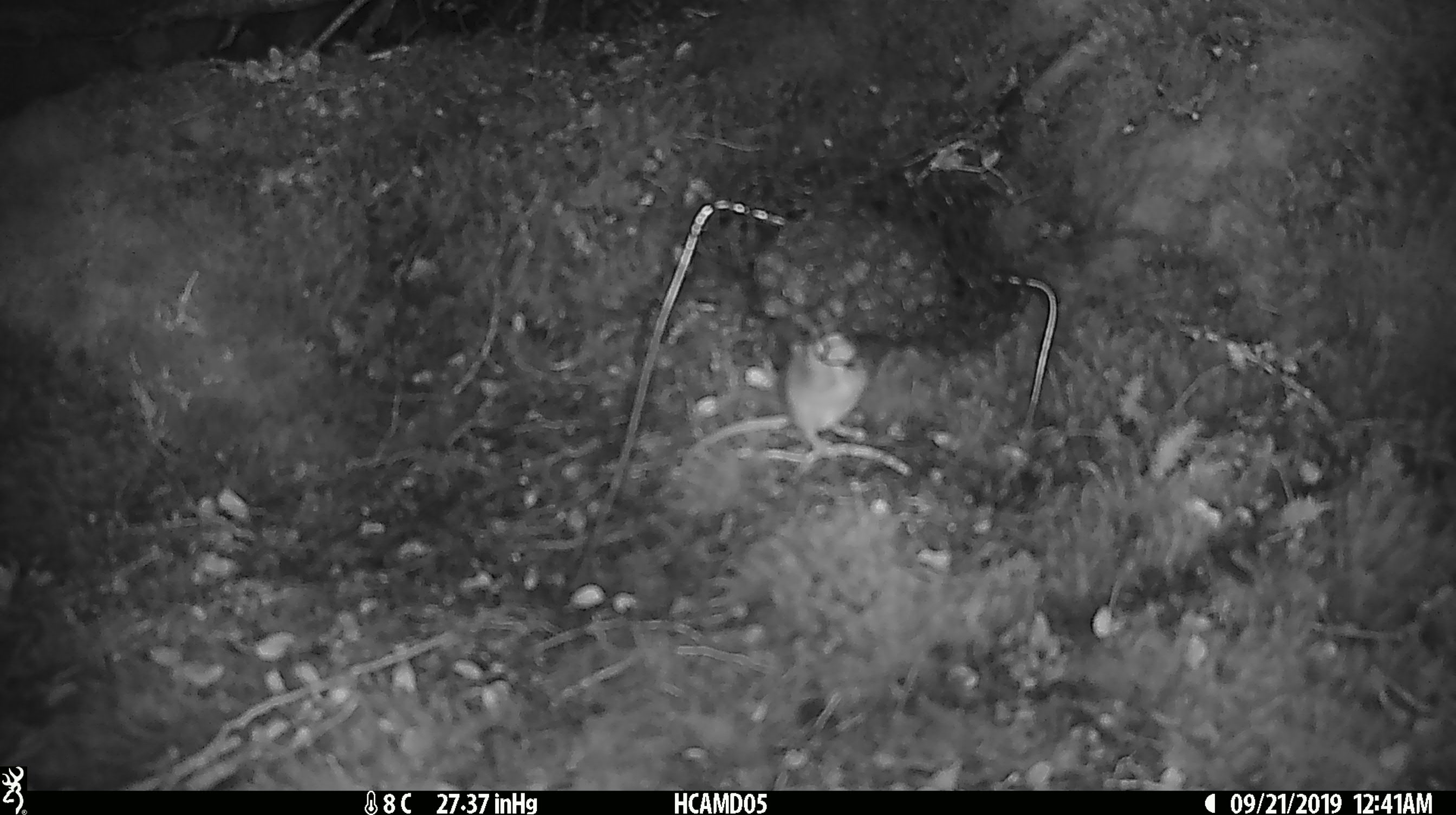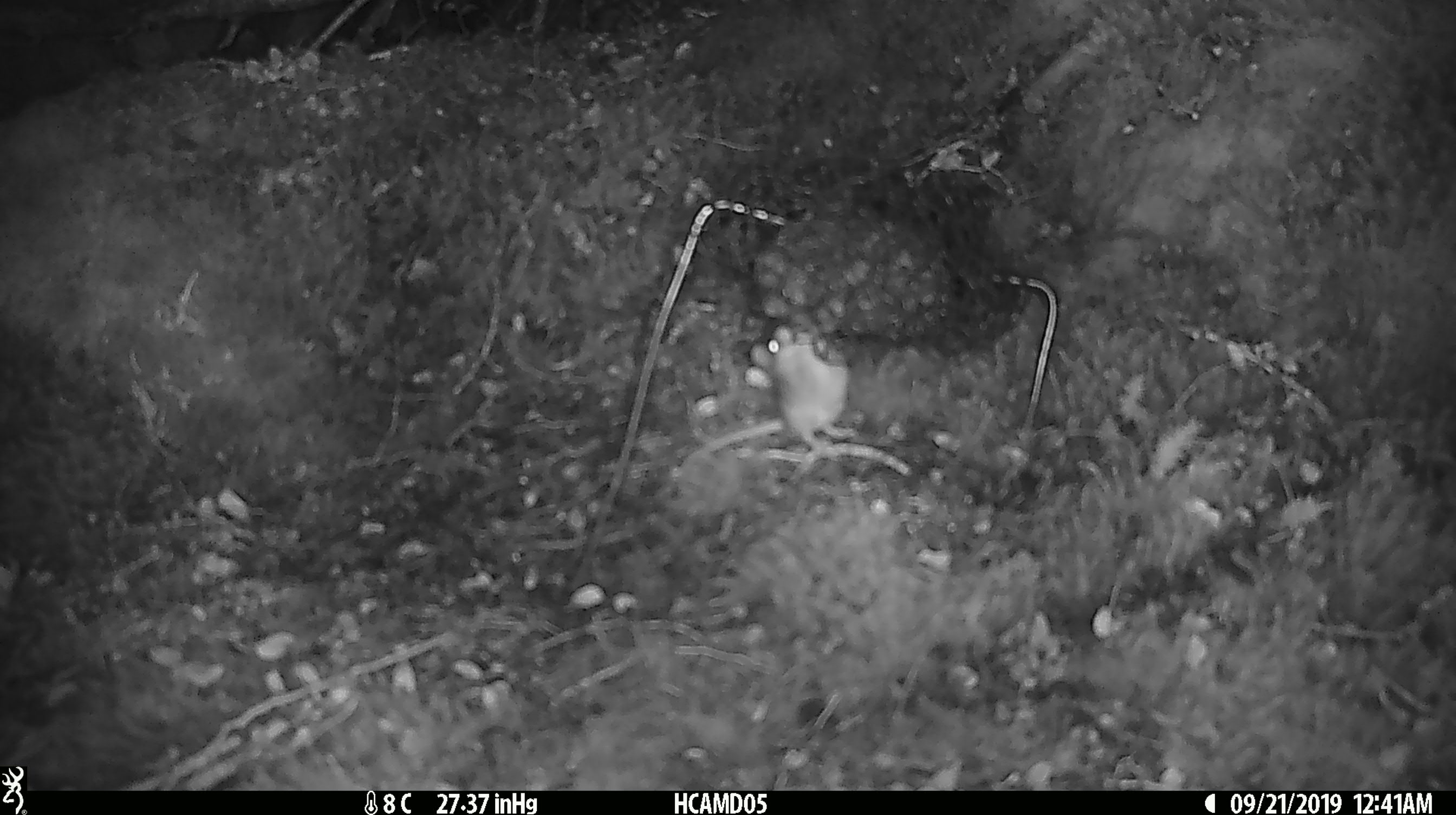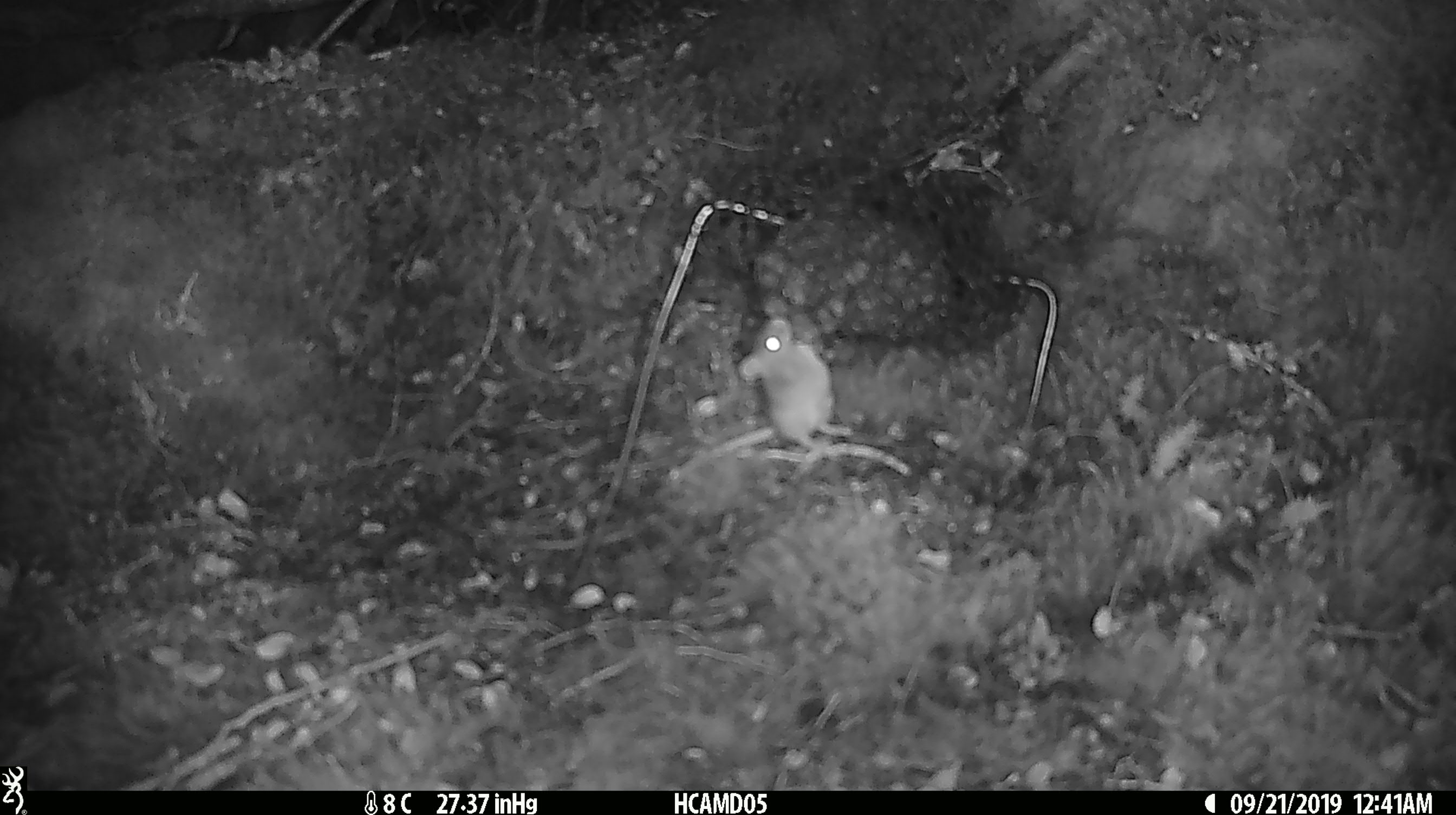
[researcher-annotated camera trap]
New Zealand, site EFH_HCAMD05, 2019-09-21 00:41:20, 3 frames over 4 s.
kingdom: Animalia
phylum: Chordata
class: Mammalia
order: Rodentia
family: Muridae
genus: Mus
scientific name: Mus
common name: mouse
Mouse (Mus).